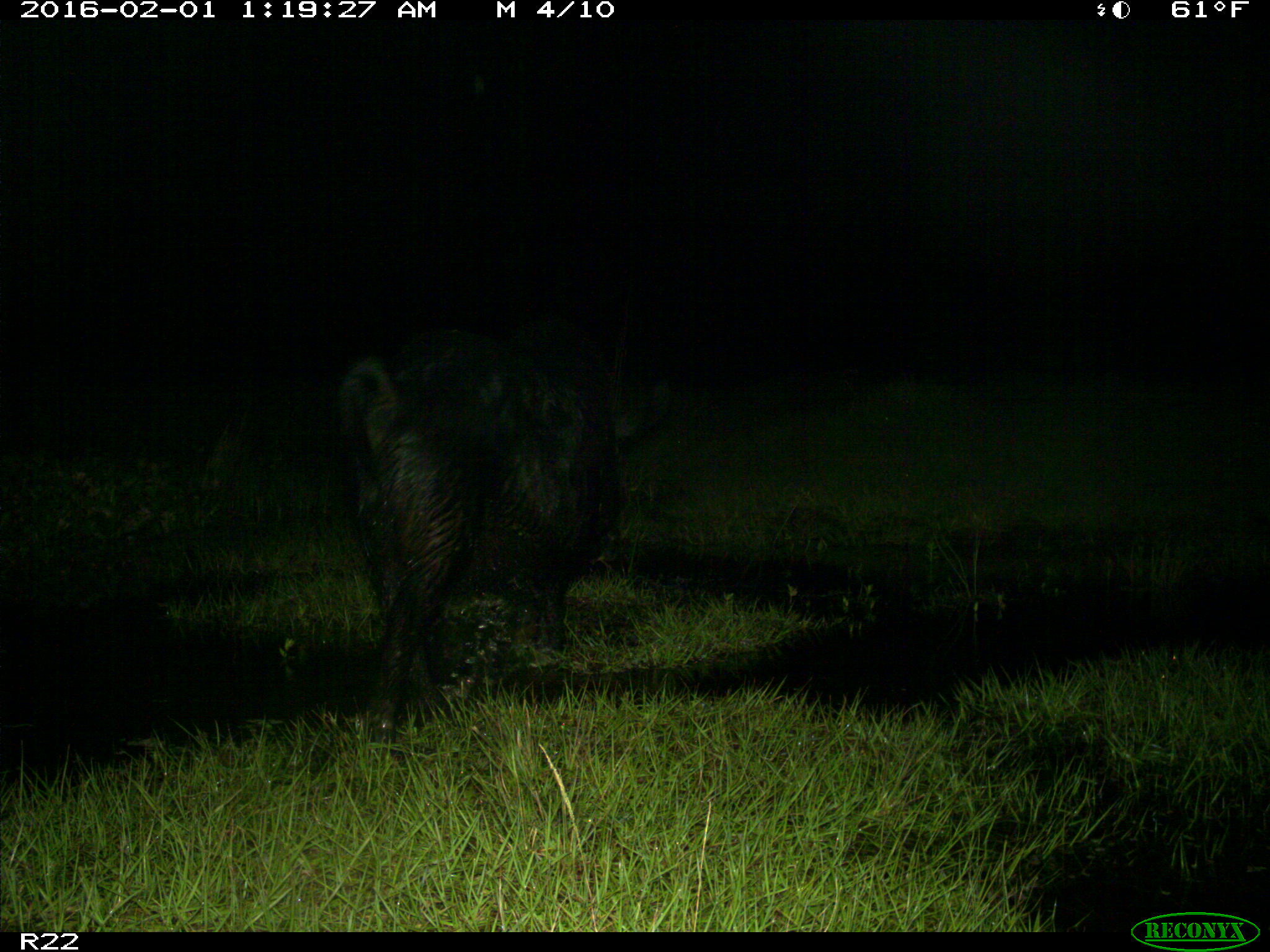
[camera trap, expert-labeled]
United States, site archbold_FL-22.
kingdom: Animalia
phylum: Chordata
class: Mammalia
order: Artiodactyla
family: Suidae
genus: Sus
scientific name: Sus scrofa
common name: wild boar